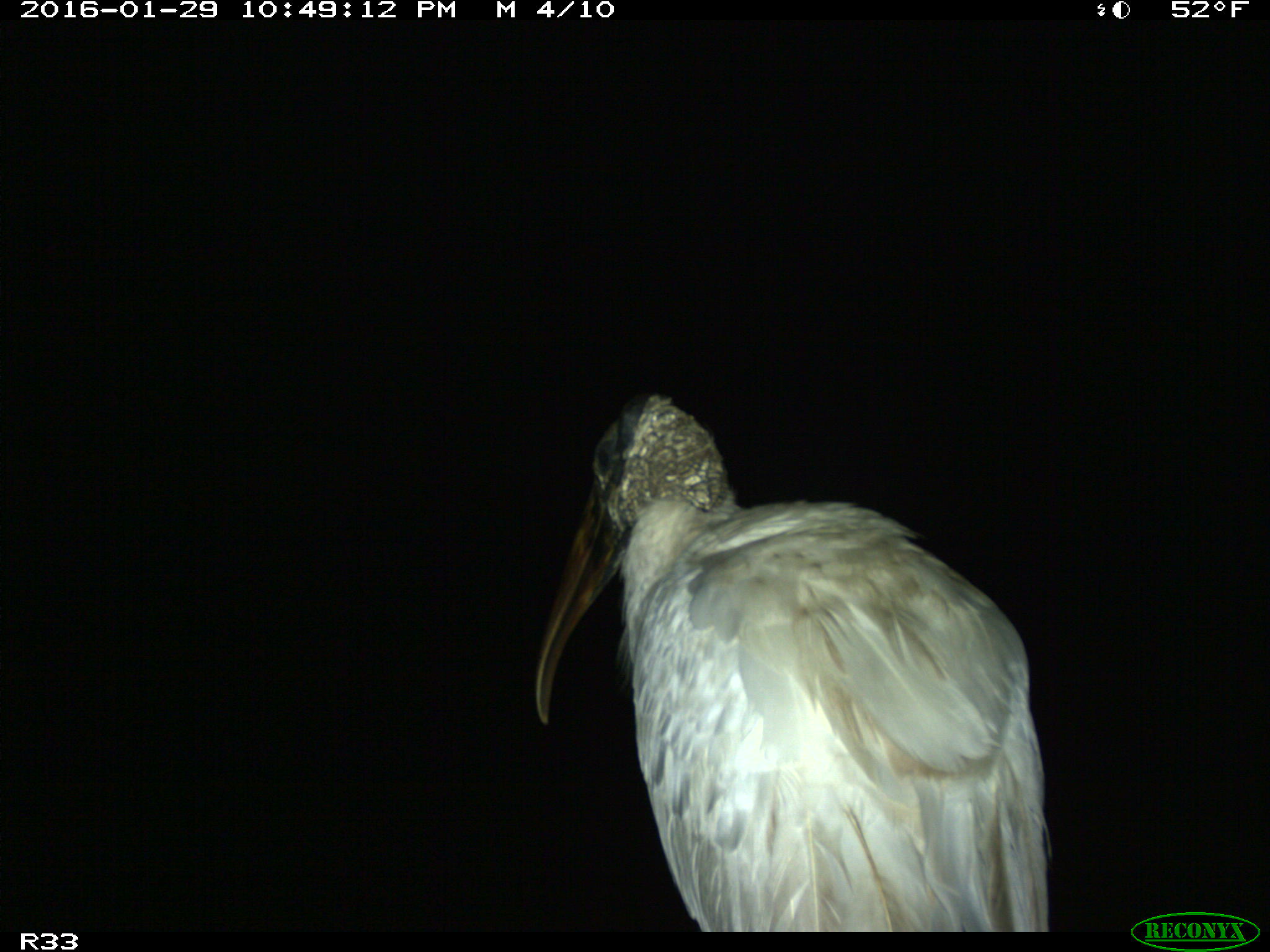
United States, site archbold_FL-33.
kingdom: Animalia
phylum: Chordata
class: Aves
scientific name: Aves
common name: birds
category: unidentified bird